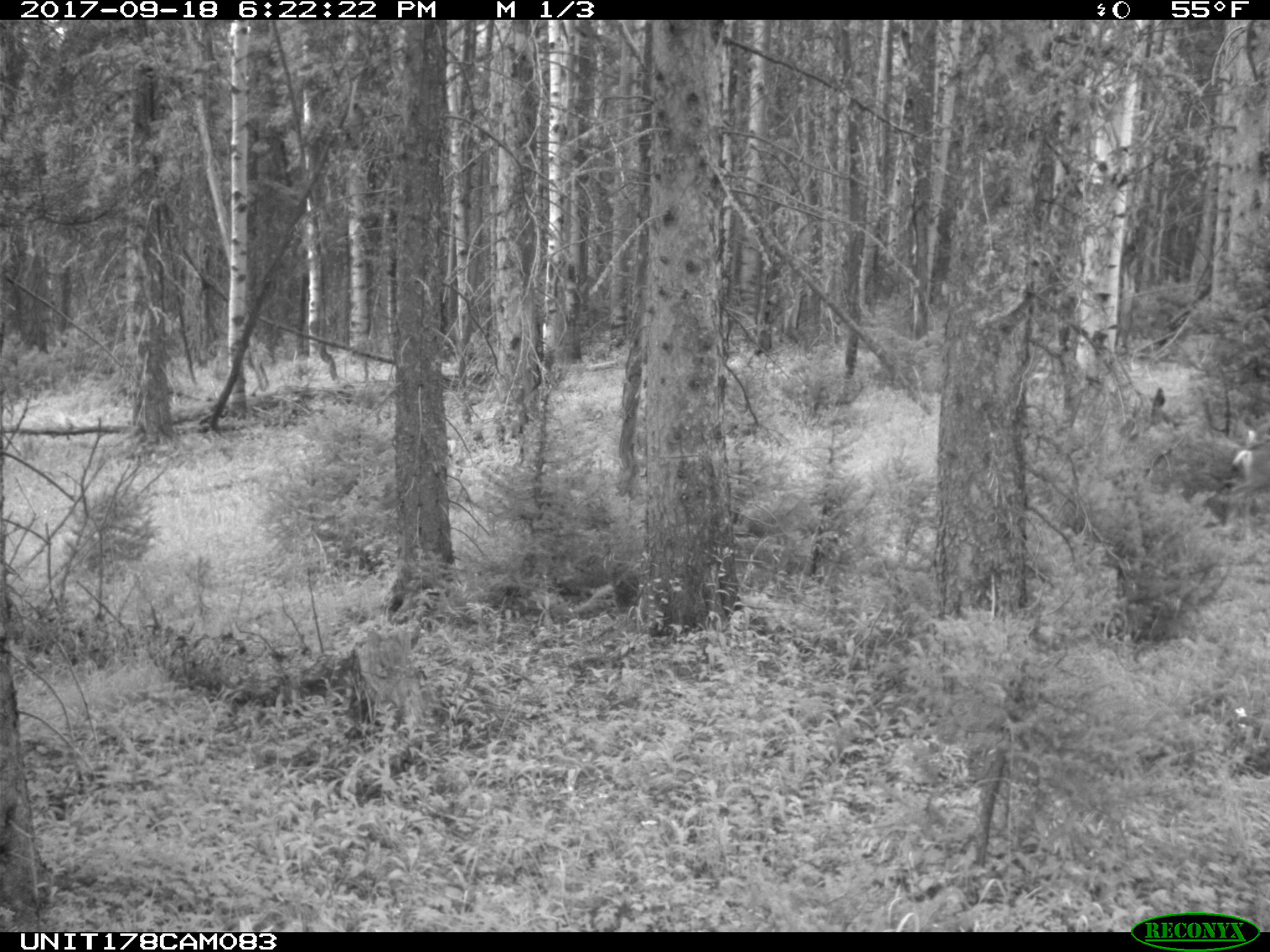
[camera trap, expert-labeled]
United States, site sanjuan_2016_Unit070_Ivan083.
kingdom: Animalia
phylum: Chordata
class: Mammalia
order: Artiodactyla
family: Cervidae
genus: Odocoileus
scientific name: Odocoileus hemionus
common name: mule deer